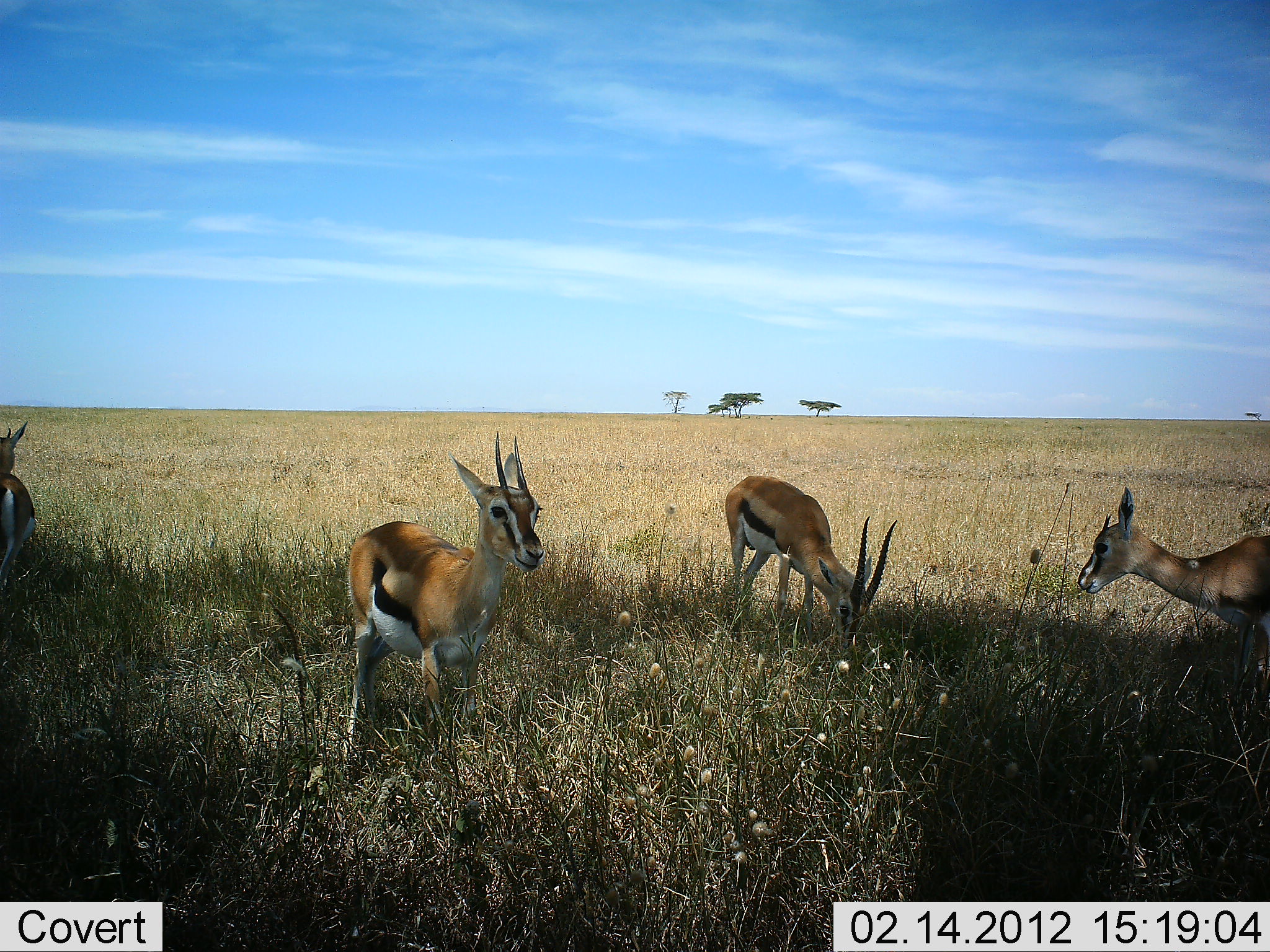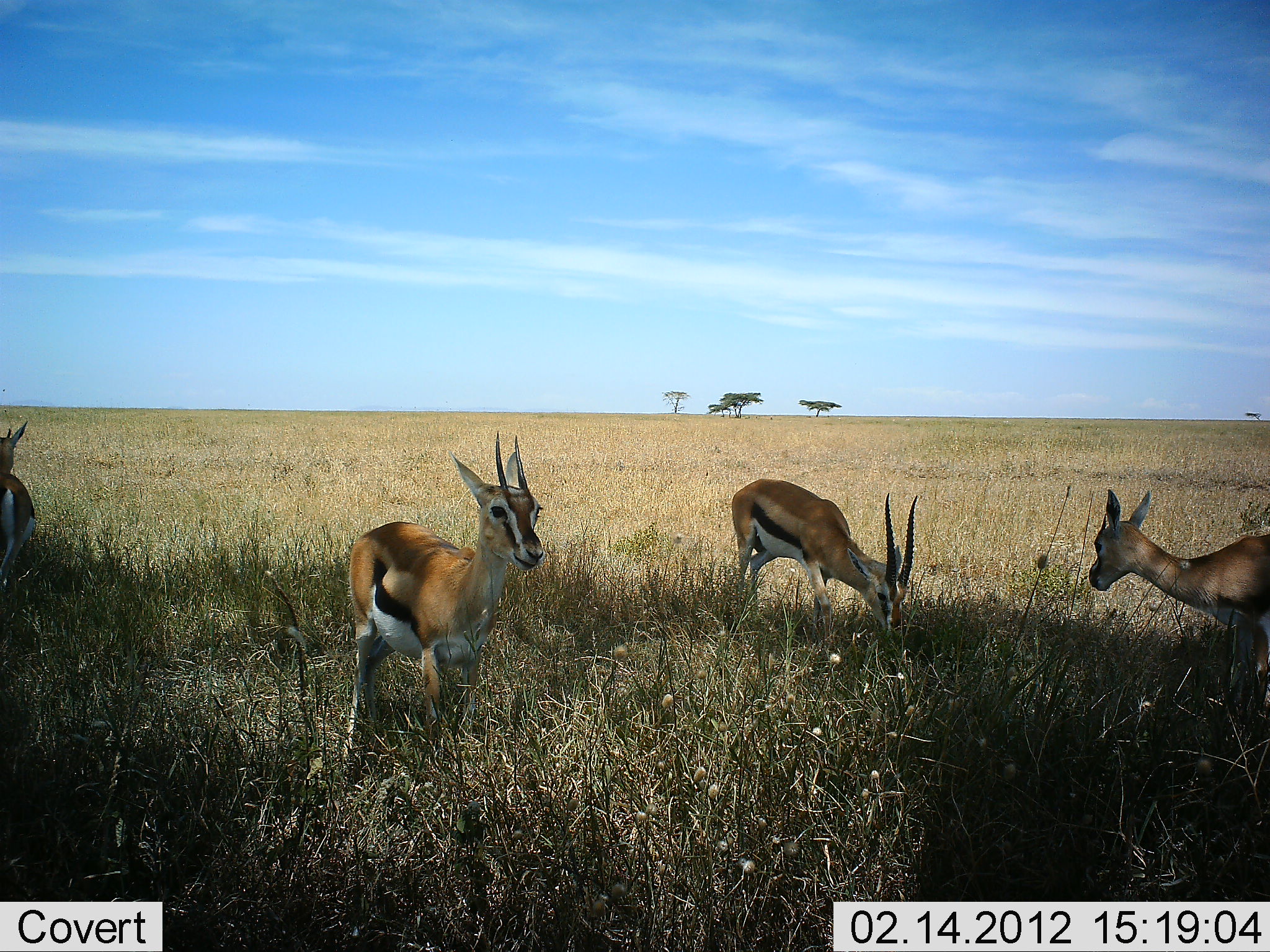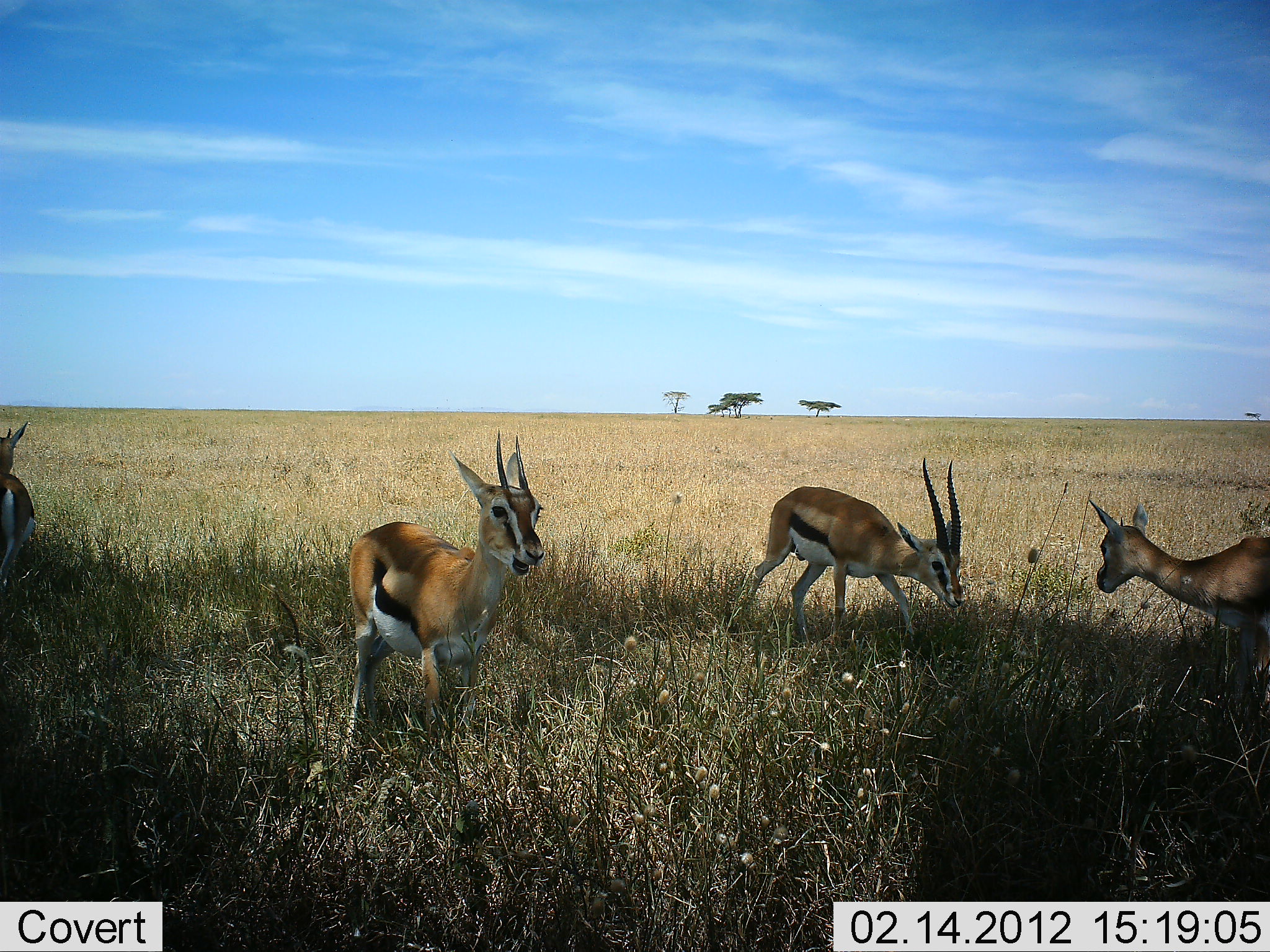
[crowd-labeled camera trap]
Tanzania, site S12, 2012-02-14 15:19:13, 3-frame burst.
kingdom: Animalia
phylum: Chordata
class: Mammalia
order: Artiodactyla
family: Bovidae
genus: Eudorcas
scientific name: Eudorcas thomsonii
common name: thomson's gazelle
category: gazellethomsons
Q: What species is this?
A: Gazellethomsons (thomson's gazelle) (Eudorcas thomsonii).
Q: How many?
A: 4.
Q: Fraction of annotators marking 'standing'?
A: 88%.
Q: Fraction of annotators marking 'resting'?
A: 0%.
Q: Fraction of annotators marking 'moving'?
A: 9%.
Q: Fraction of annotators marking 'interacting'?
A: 0%.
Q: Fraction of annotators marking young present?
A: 6%.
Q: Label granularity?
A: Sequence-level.